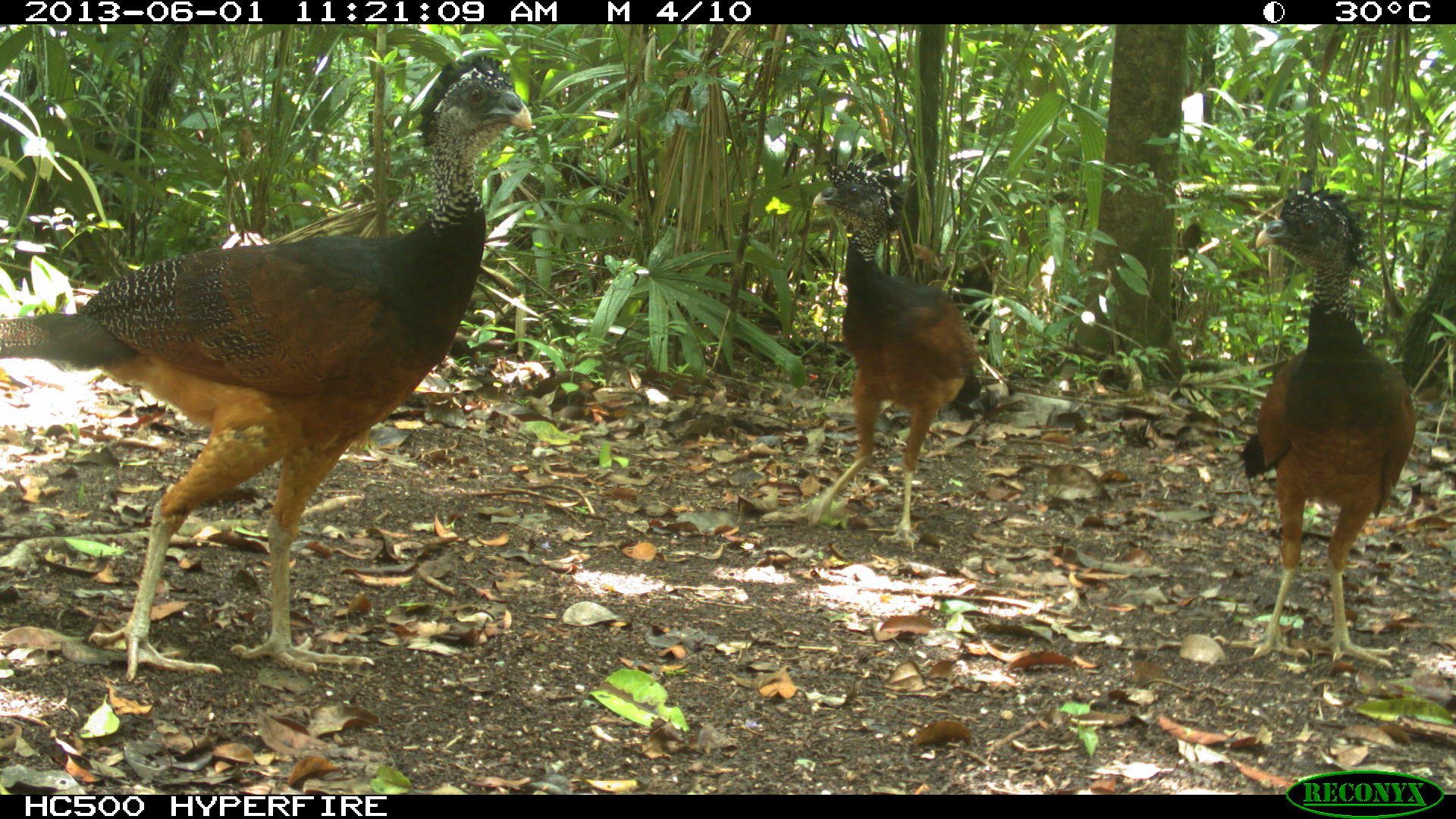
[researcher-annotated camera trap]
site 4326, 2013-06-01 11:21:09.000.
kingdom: Animalia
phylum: Chordata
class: Aves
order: Galliformes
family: Cracidae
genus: Crax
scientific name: Crax rubra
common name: great curassow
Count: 3.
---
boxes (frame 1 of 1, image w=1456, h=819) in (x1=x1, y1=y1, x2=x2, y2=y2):
crax rubra: (x1=0, y1=46, x2=534, y2=677); (x1=1236, y1=163, x2=1420, y2=671); (x1=798, y1=142, x2=1001, y2=554)